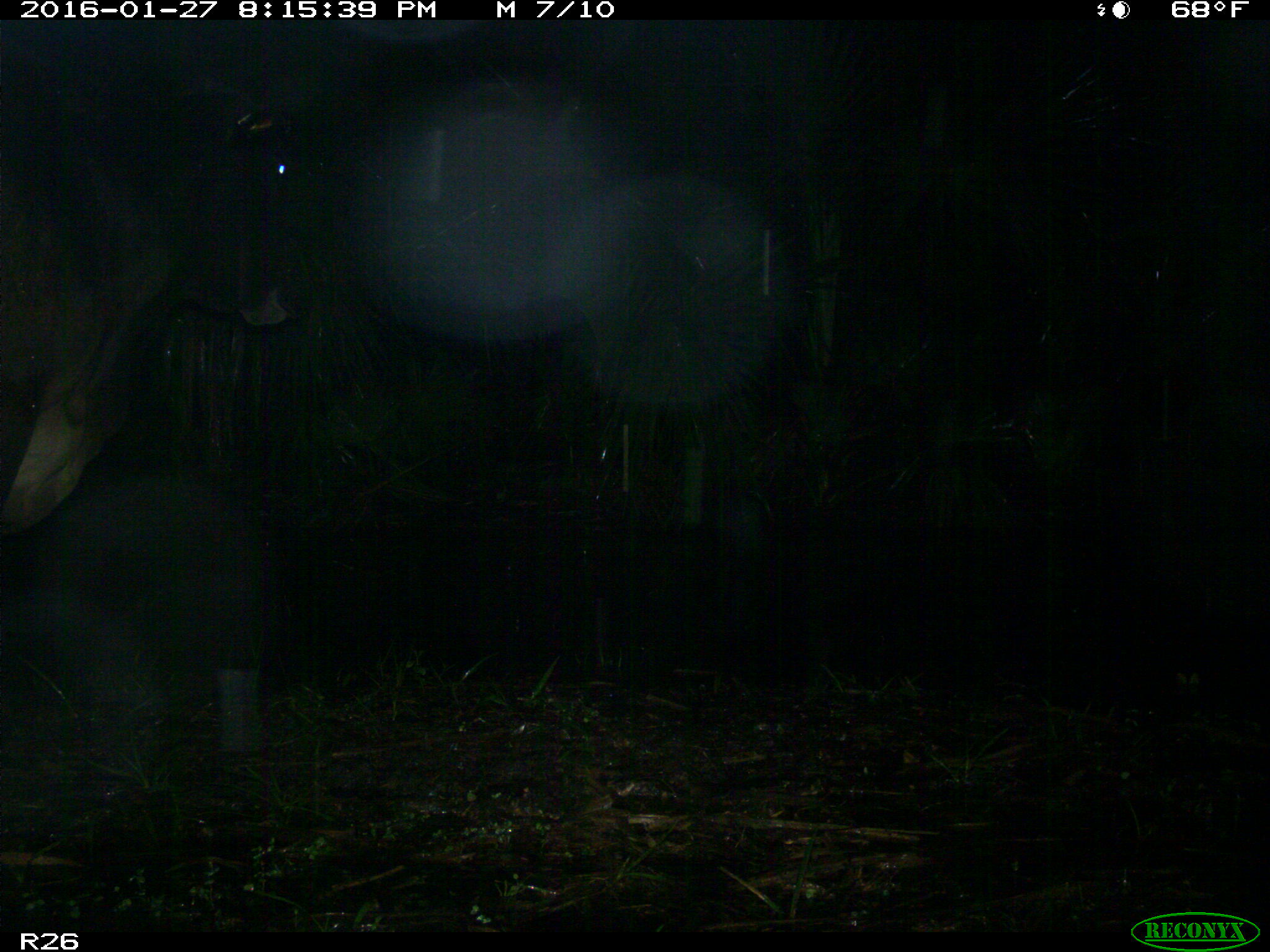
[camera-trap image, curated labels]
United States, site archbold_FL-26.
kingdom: Animalia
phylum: Chordata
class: Mammalia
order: Artiodactyla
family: Bovidae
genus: Bos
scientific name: Bos taurus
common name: domestic cow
Bos taurus (domestic cow).